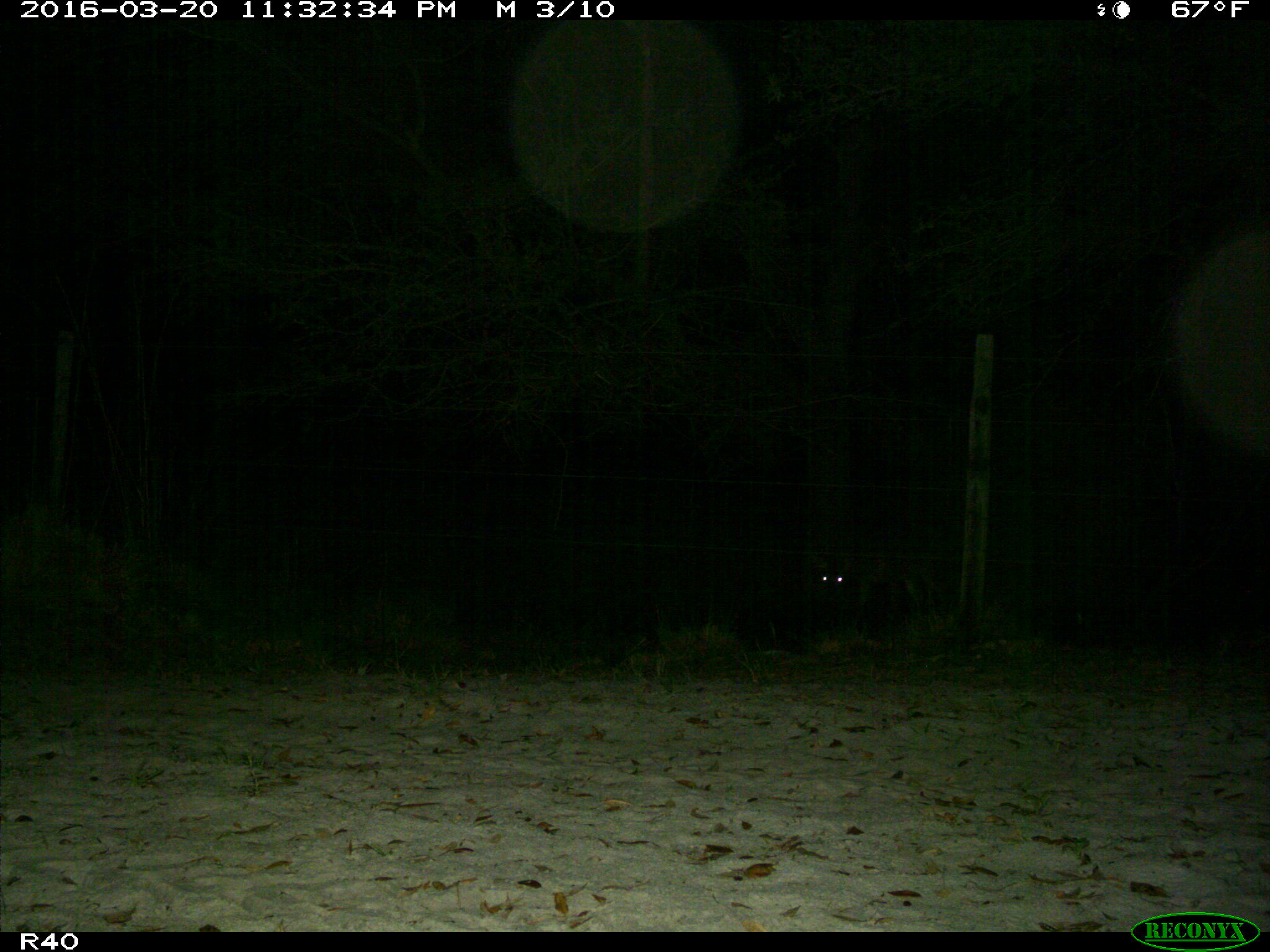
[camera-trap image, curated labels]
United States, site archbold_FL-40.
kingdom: Animalia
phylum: Chordata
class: Mammalia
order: Artiodactyla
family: Cervidae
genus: Odocoileus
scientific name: Odocoileus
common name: deer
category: unidentified deer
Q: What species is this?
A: Unidentified deer (deer) (Odocoileus).